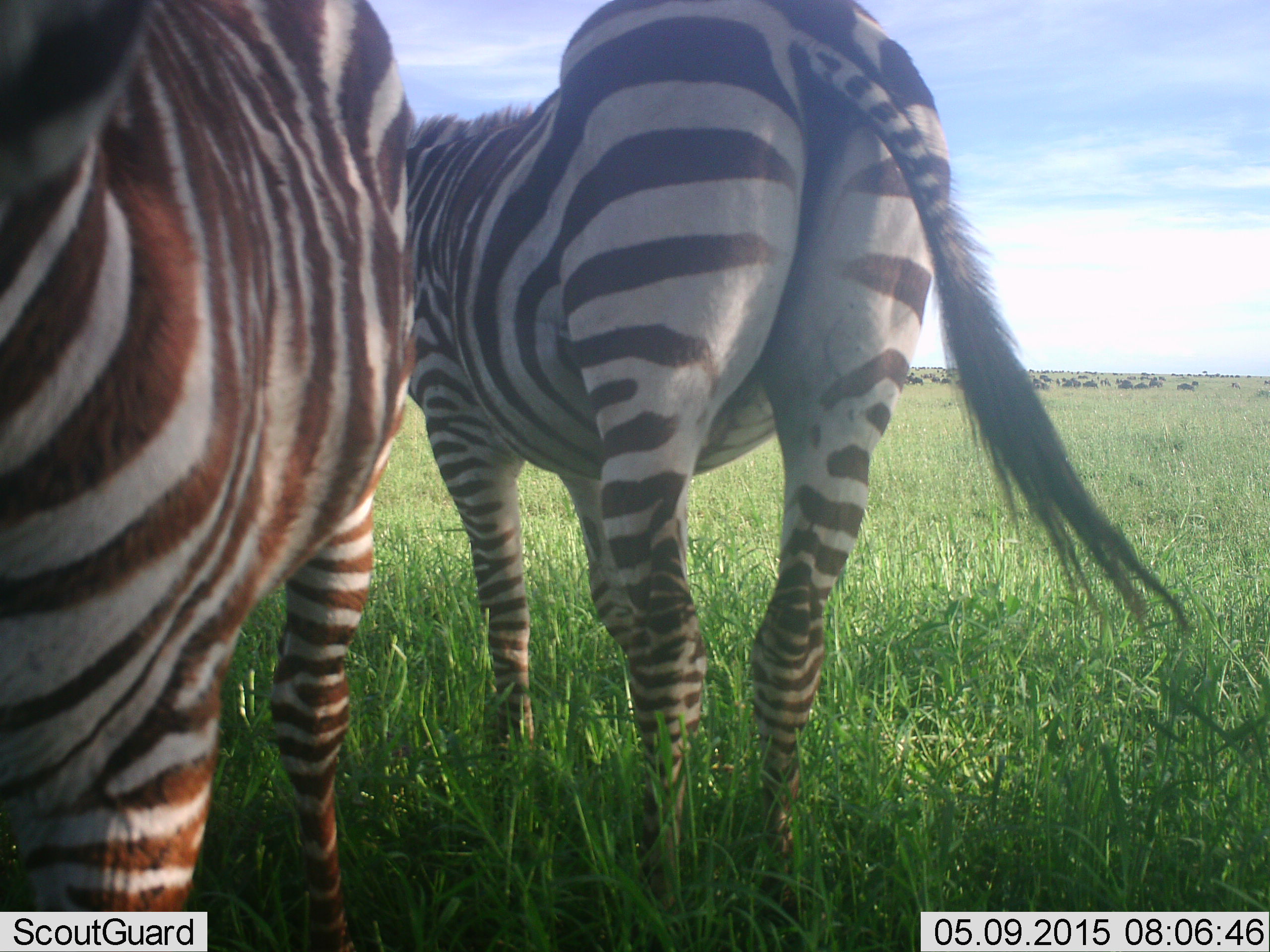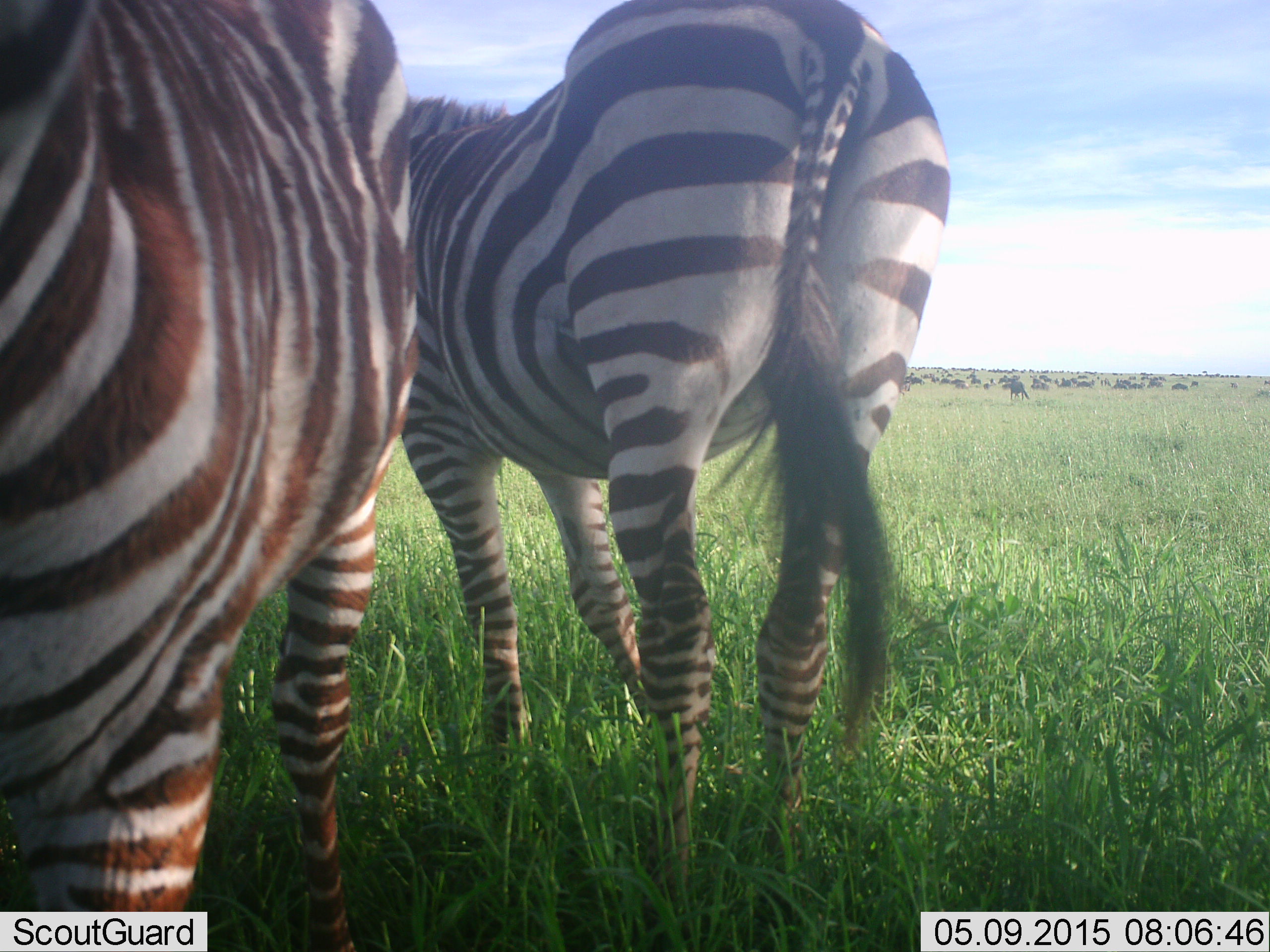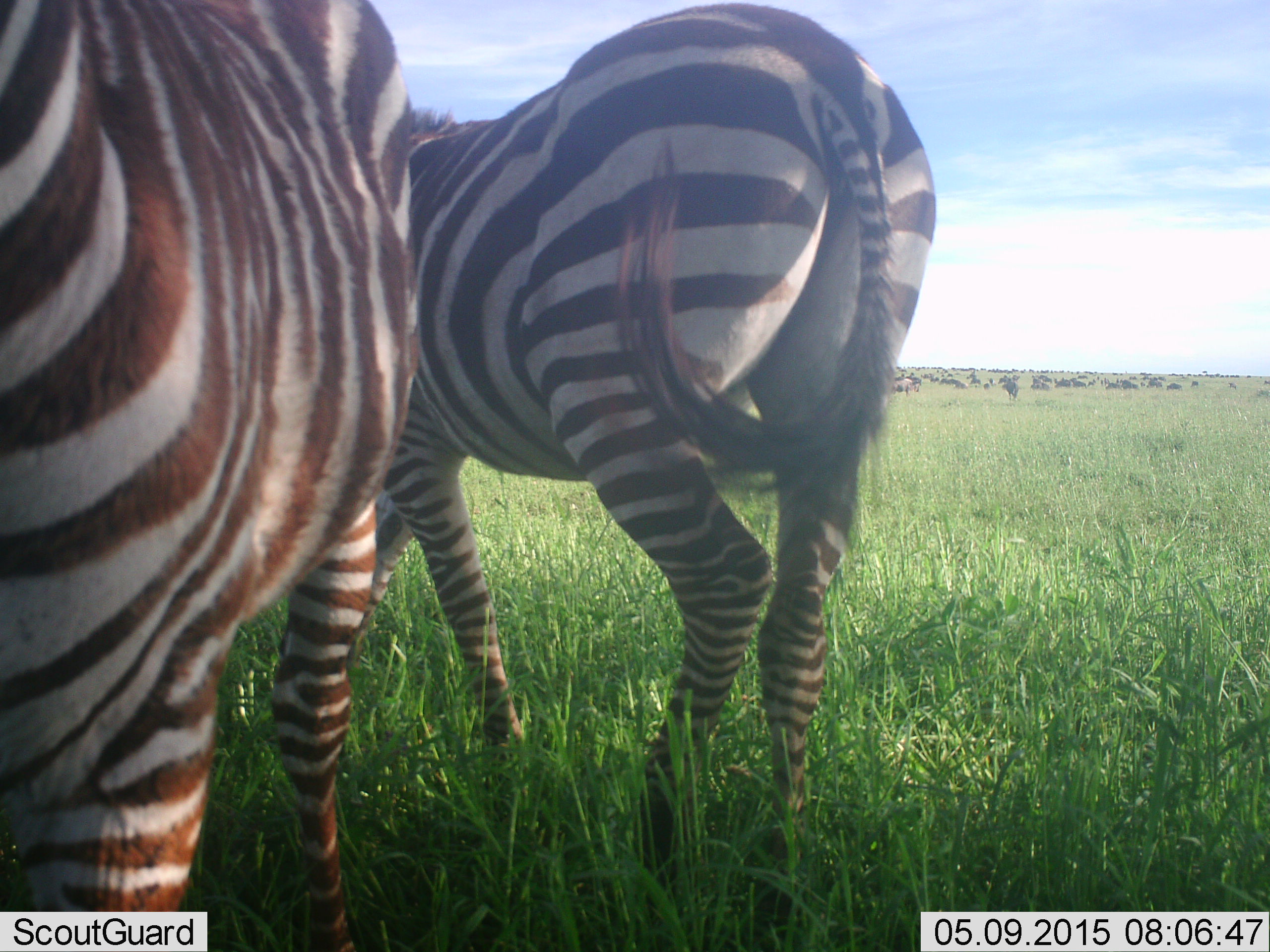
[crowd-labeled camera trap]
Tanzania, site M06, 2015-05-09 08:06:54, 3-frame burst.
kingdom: Animalia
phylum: Chordata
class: Mammalia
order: Artiodactyla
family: Bovidae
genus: Connochaetes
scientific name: Connochaetes taurinus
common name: blue wildebeest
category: wildebeest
Wildebeest (blue wildebeest) (Connochaetes taurinus), count 11-50. Behavior (volunteer vote fractions): standing 80%, resting 10%, moving 60%, interacting 0%. Young present (vote fraction): 0%. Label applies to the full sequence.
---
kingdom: Animalia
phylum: Chordata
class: Mammalia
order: Perissodactyla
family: Equidae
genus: Equus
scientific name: Equus quagga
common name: plains zebra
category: zebra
Zebra (plains zebra) (Equus quagga), count 2. Behavior (volunteer vote fractions): standing 89%, resting 5%, moving 16%, interacting 5%. Young present (vote fraction): 5%. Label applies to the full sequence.